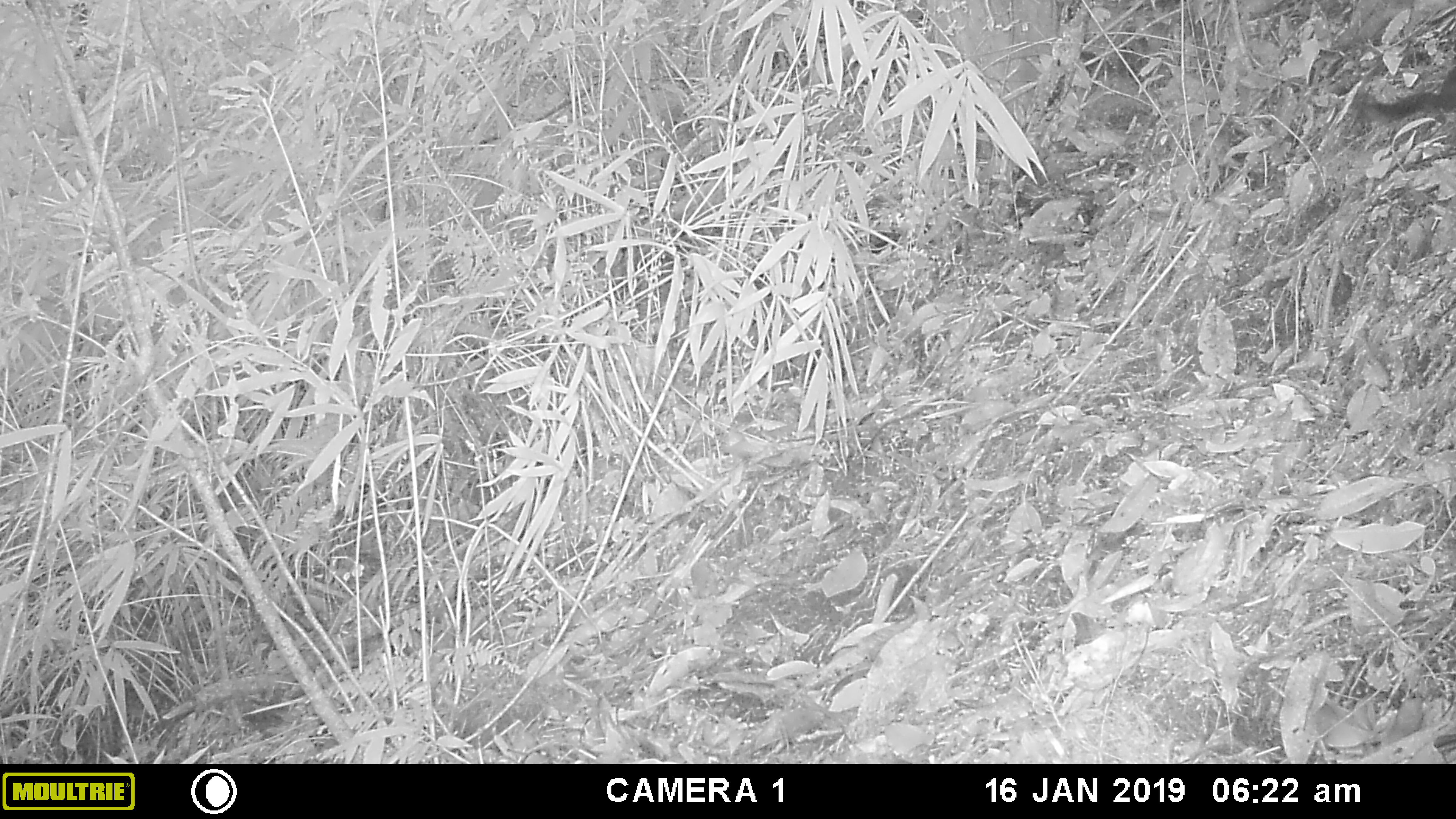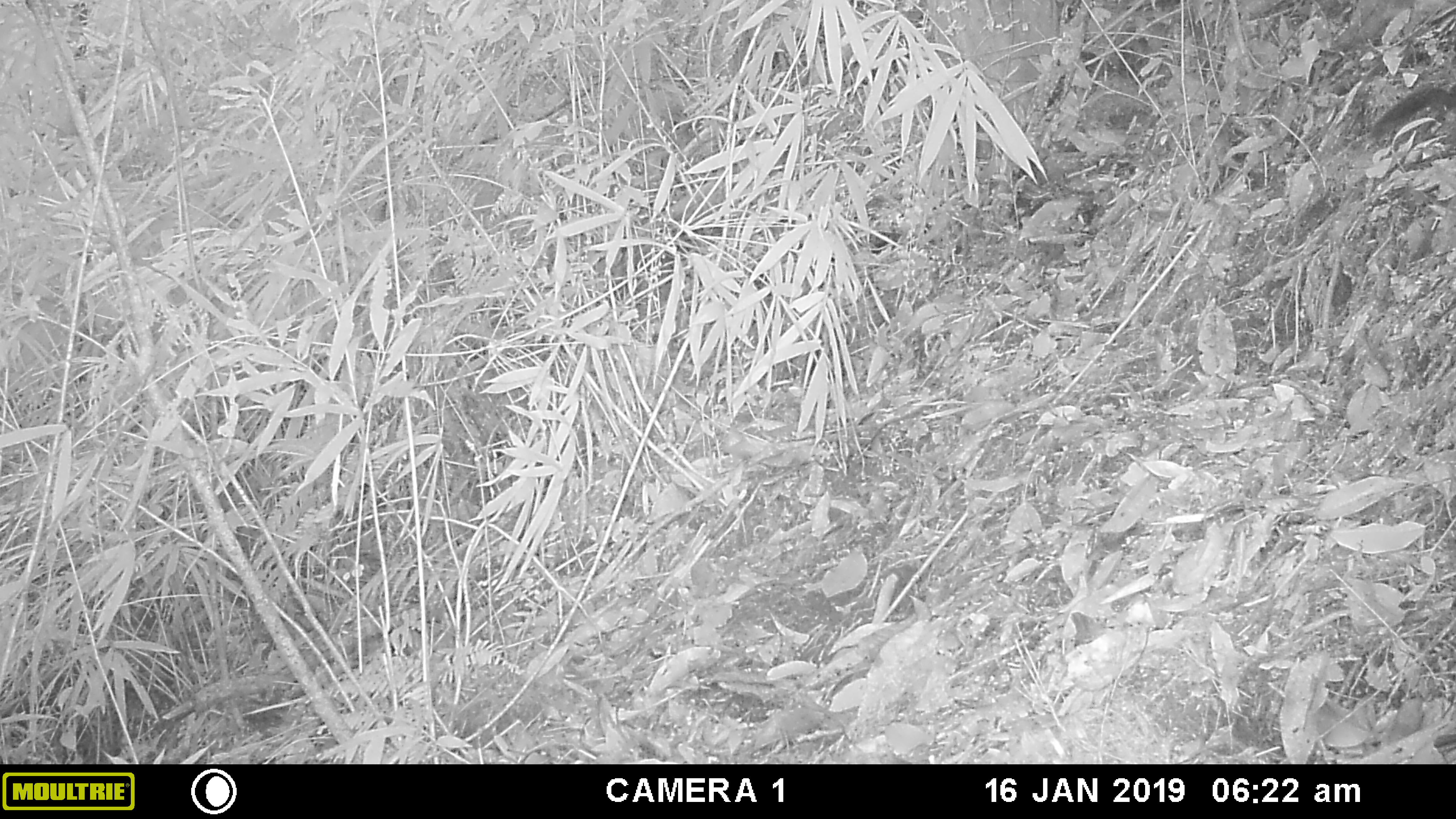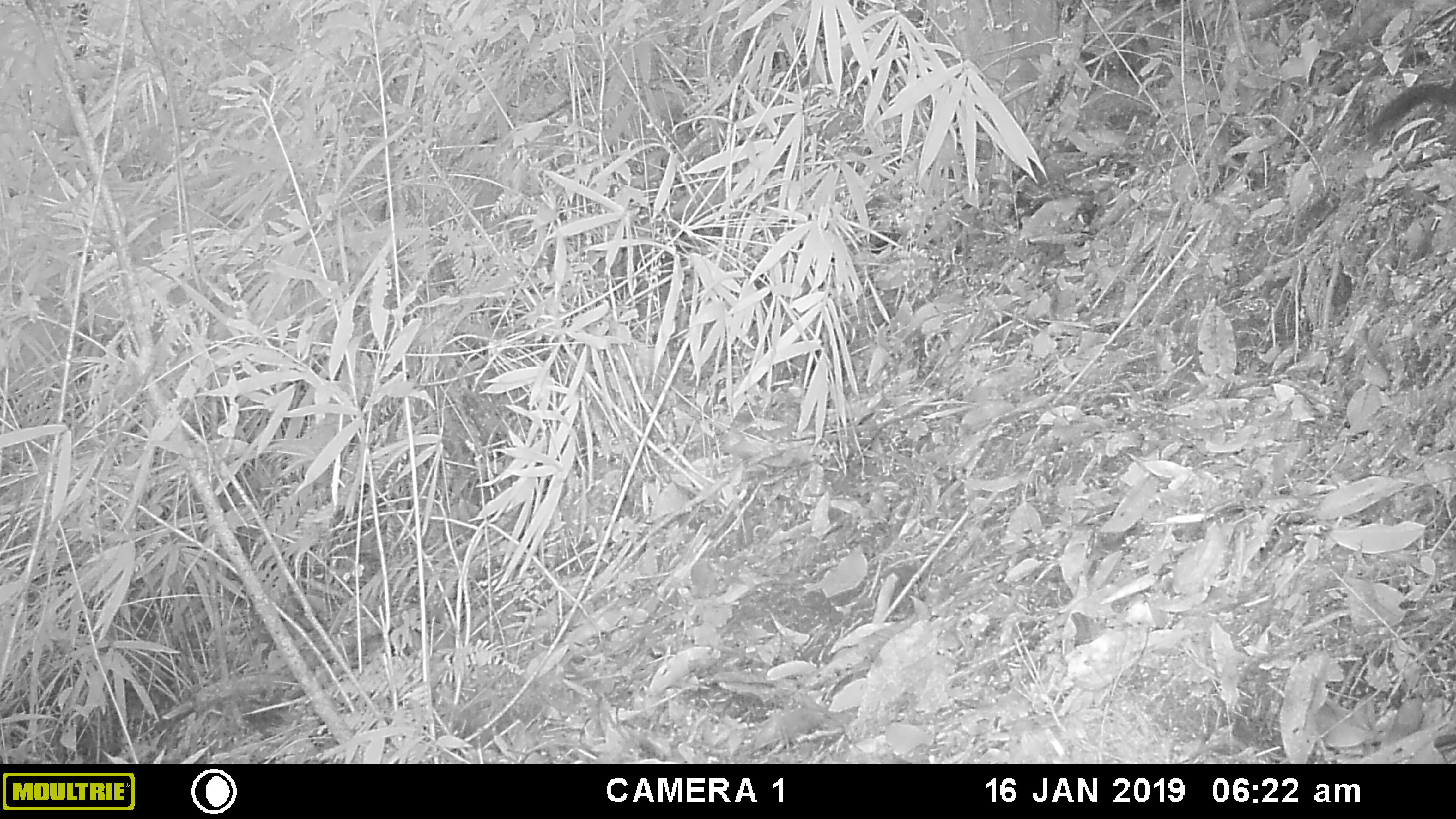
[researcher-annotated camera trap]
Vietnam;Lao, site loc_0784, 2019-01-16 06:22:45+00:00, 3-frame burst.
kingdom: Animalia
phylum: Chordata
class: Mammalia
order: Rodentia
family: Sciuridae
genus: Dremomys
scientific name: Dremomys rufigenis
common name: red-cheeked squirrel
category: red cheeked squirrel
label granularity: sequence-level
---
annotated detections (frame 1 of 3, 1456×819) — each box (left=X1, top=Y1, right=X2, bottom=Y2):
red cheeked squirrel: (left=1352, top=62, right=1454, bottom=123)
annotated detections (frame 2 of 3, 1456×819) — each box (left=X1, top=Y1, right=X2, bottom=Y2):
red cheeked squirrel: (left=1369, top=82, right=1453, bottom=141)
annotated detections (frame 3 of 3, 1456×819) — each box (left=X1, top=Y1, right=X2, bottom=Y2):
red cheeked squirrel: (left=1366, top=73, right=1452, bottom=144)